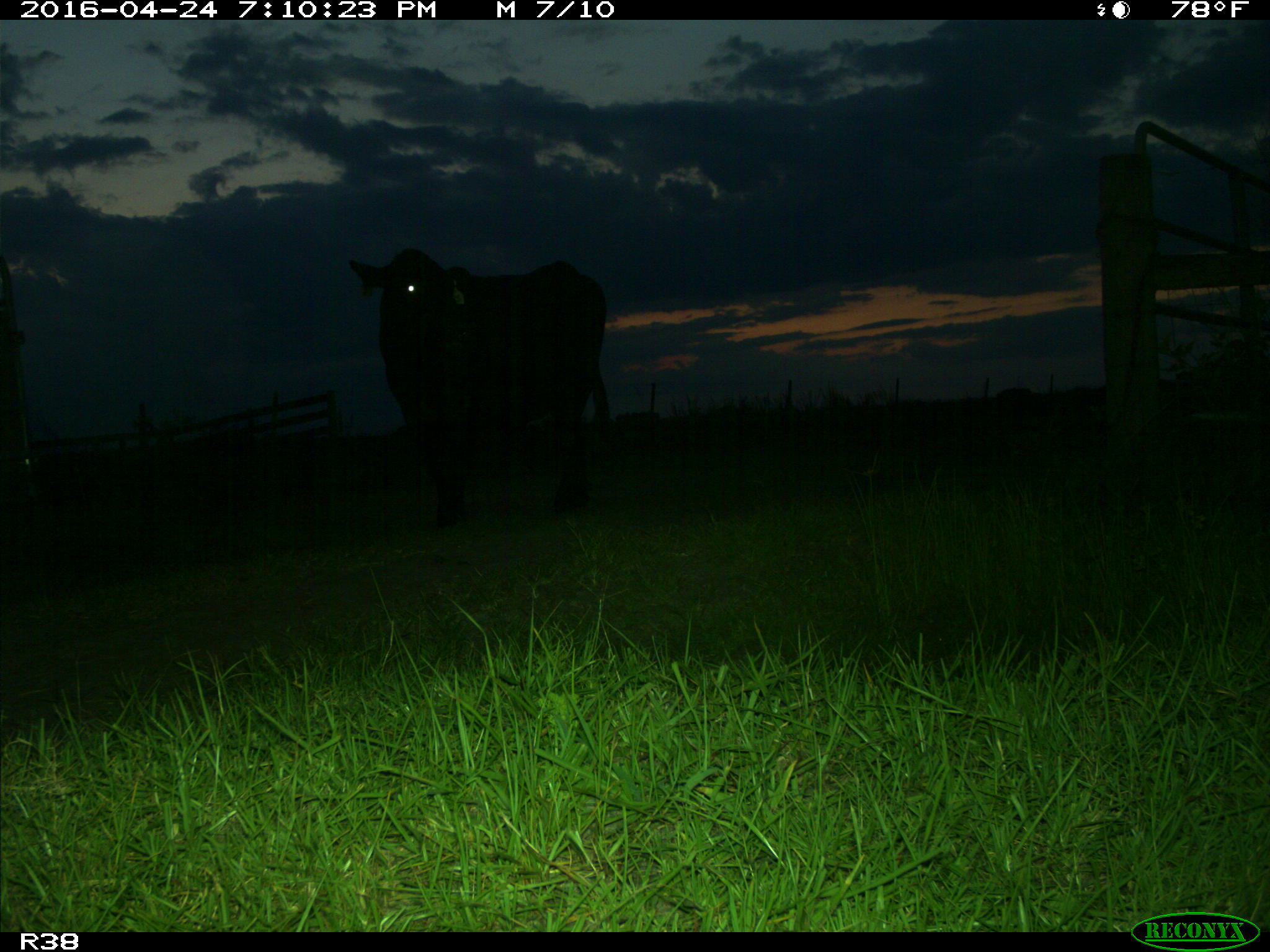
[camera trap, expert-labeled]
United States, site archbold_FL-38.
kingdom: Animalia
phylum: Chordata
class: Mammalia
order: Artiodactyla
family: Bovidae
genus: Bos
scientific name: Bos taurus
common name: domestic cow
Bos taurus (domestic cow).